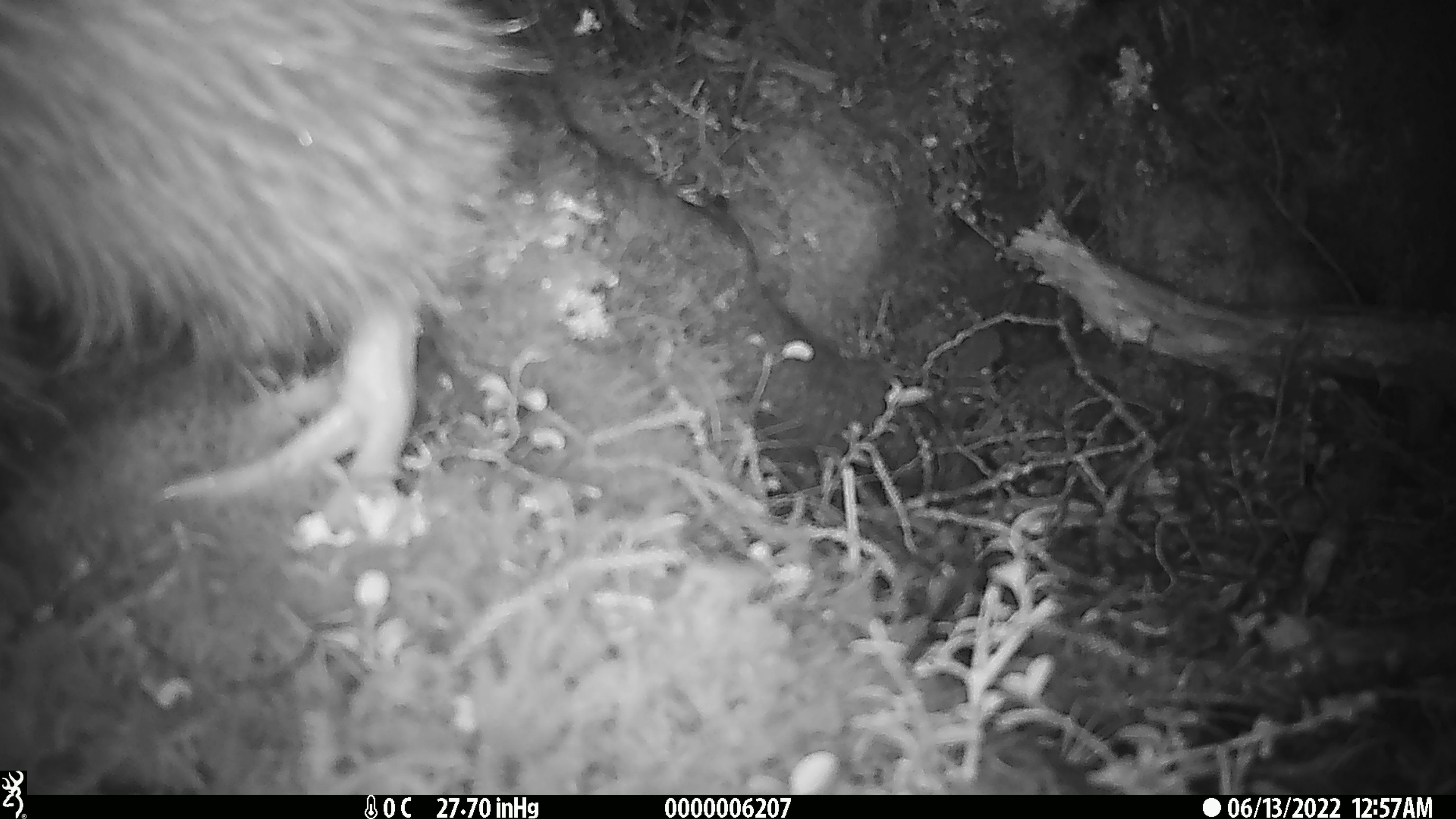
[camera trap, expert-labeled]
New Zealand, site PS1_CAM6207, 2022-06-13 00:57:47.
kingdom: Animalia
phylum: Chordata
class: Aves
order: Apterygiformes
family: Apterygidae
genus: Apteryx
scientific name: Apteryx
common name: kiwi